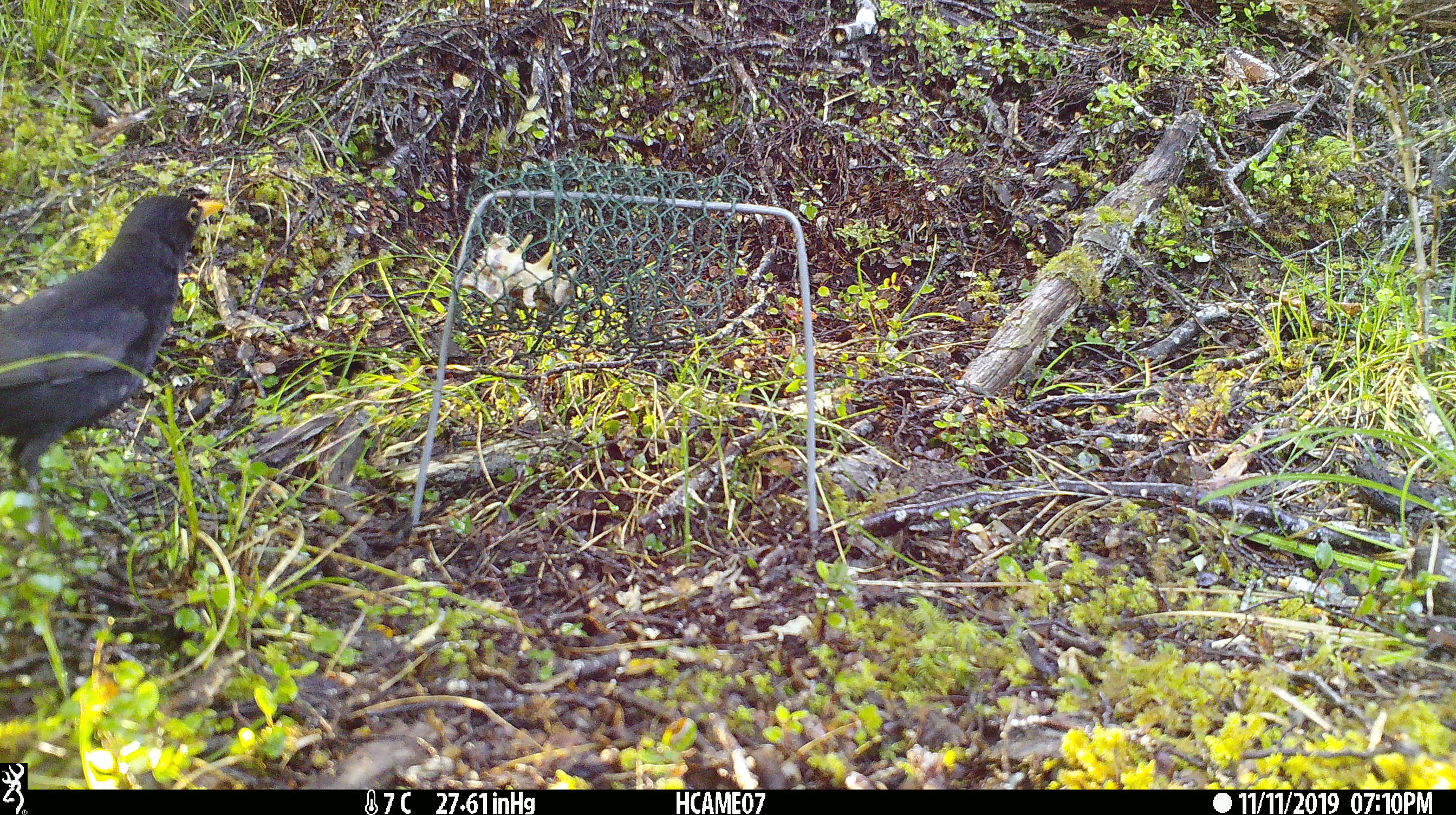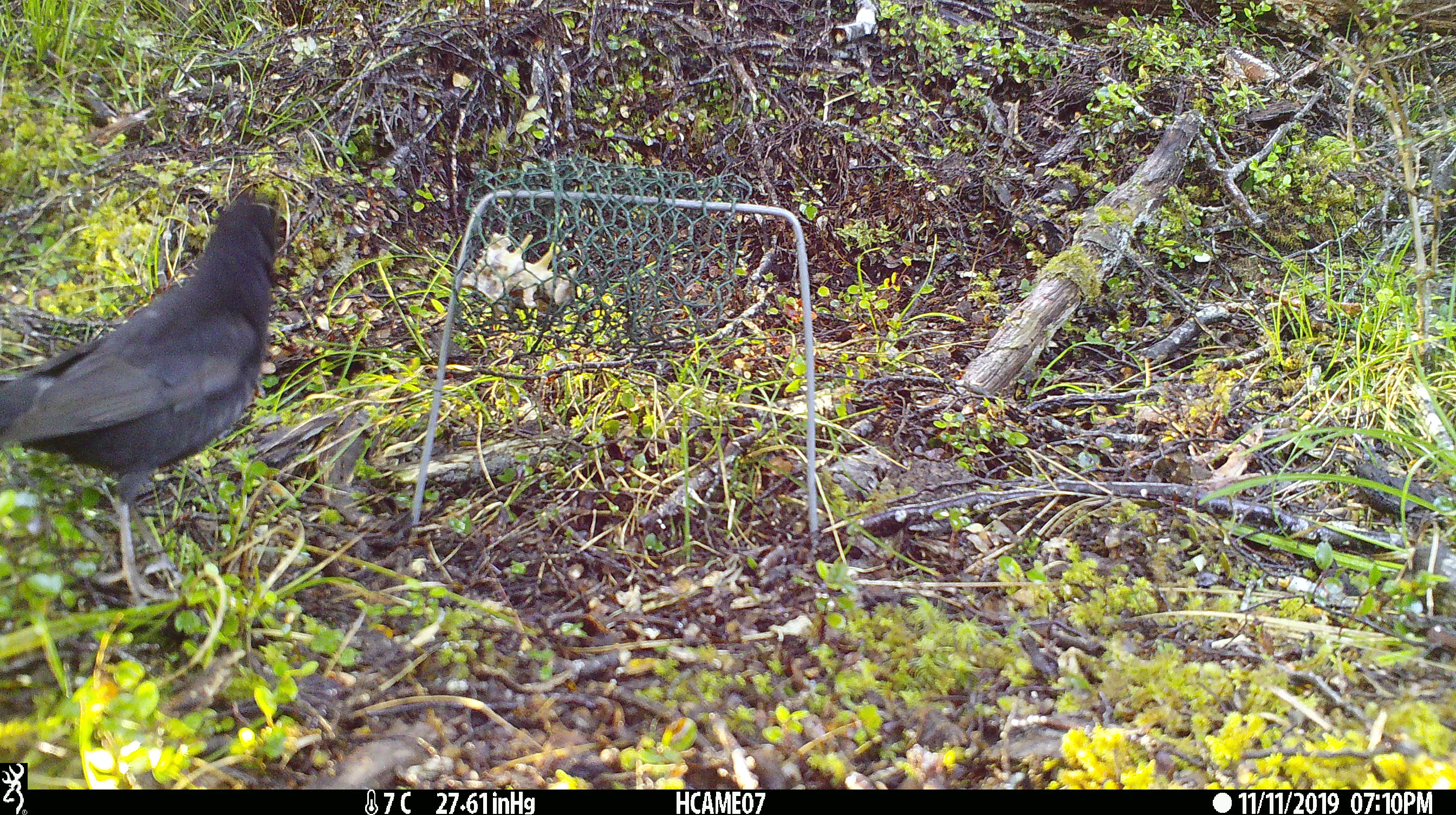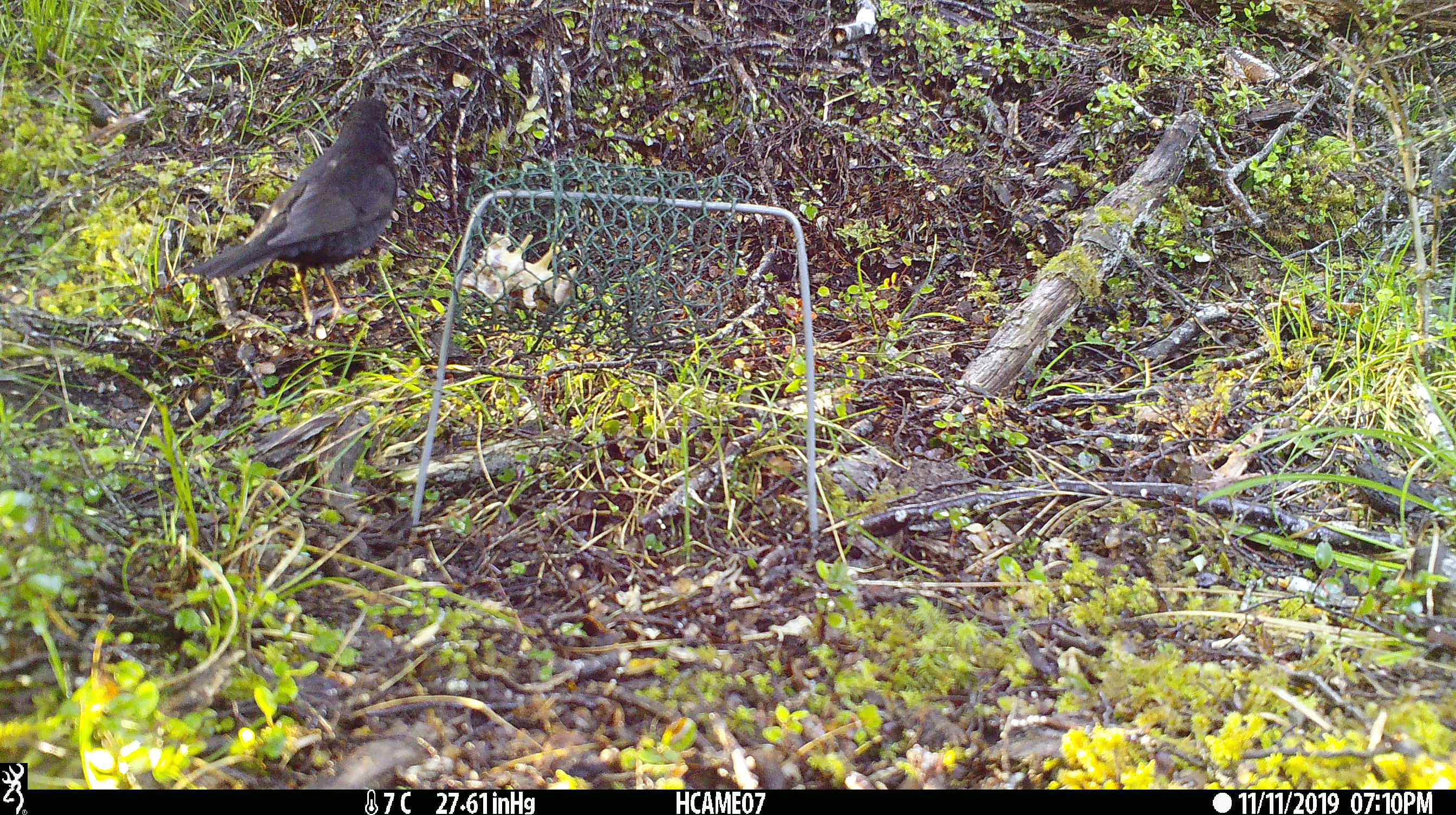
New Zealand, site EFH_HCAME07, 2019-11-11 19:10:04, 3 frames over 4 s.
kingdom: Animalia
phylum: Chordata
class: Aves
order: Passeriformes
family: Turdidae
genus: Turdus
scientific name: Turdus merula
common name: eurasian blackbird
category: blackbird